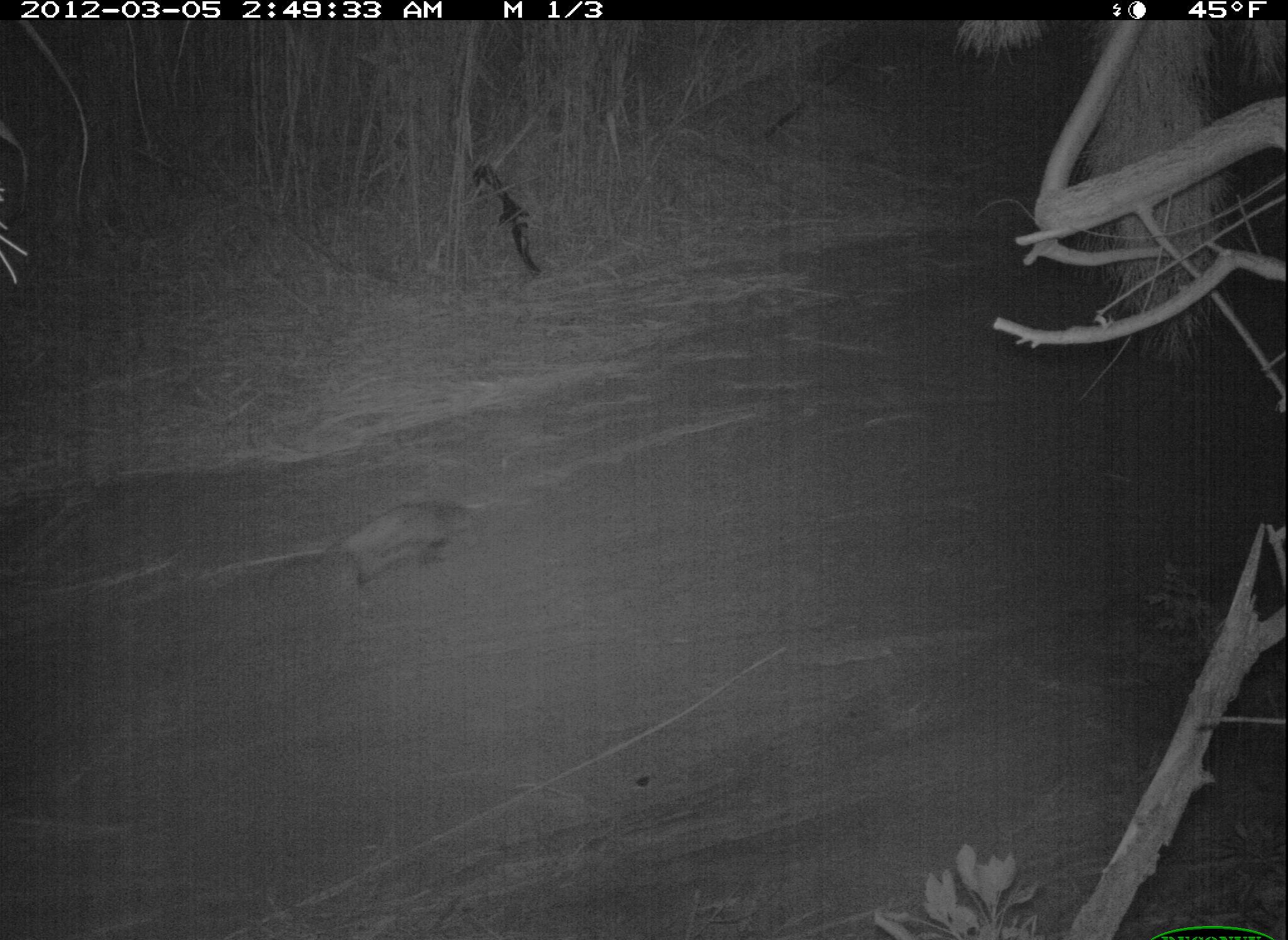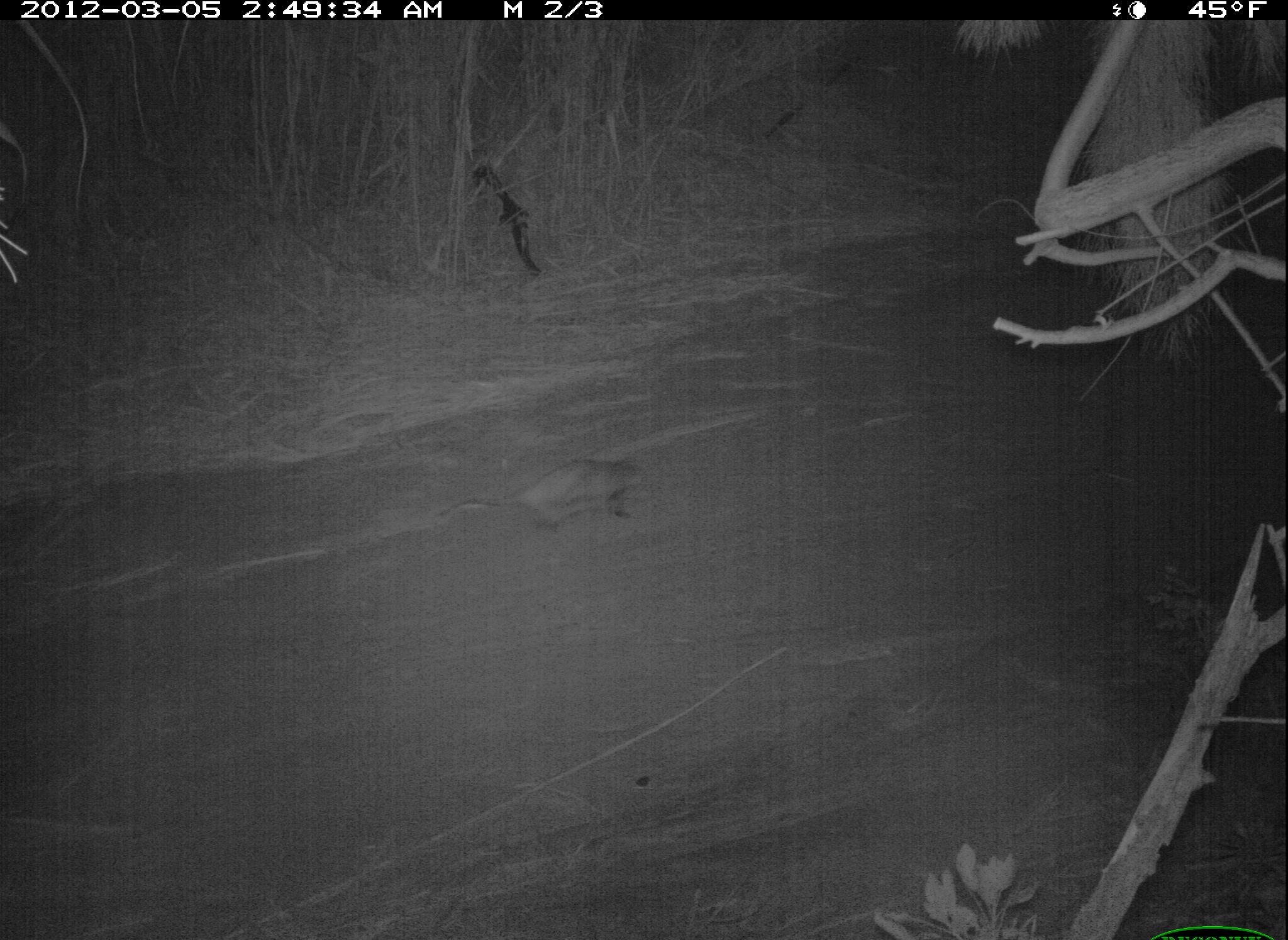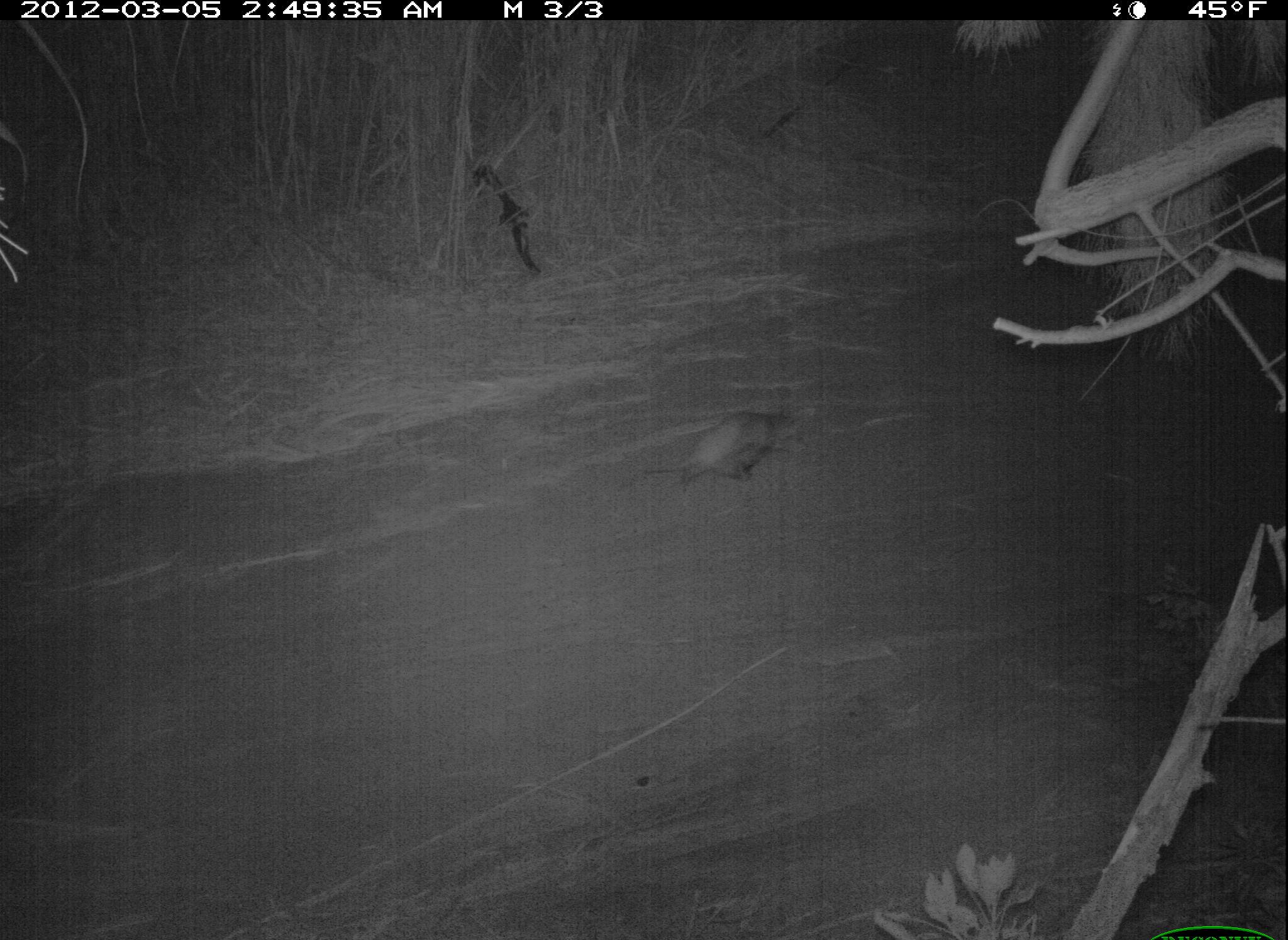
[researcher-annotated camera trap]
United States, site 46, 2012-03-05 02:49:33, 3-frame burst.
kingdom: Animalia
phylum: Chordata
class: Mammalia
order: Didelphimorphia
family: Didelphidae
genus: Didelphis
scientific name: Didelphis virginiana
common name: virginia opossum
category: opossum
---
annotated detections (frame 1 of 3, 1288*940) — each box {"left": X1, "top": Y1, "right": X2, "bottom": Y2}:
opossum: {"left": 304, "top": 478, "right": 506, "bottom": 627}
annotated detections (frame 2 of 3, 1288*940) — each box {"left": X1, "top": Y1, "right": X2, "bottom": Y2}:
opossum: {"left": 435, "top": 446, "right": 654, "bottom": 552}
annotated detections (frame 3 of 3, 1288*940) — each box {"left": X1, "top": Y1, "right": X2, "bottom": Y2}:
opossum: {"left": 617, "top": 398, "right": 818, "bottom": 507}